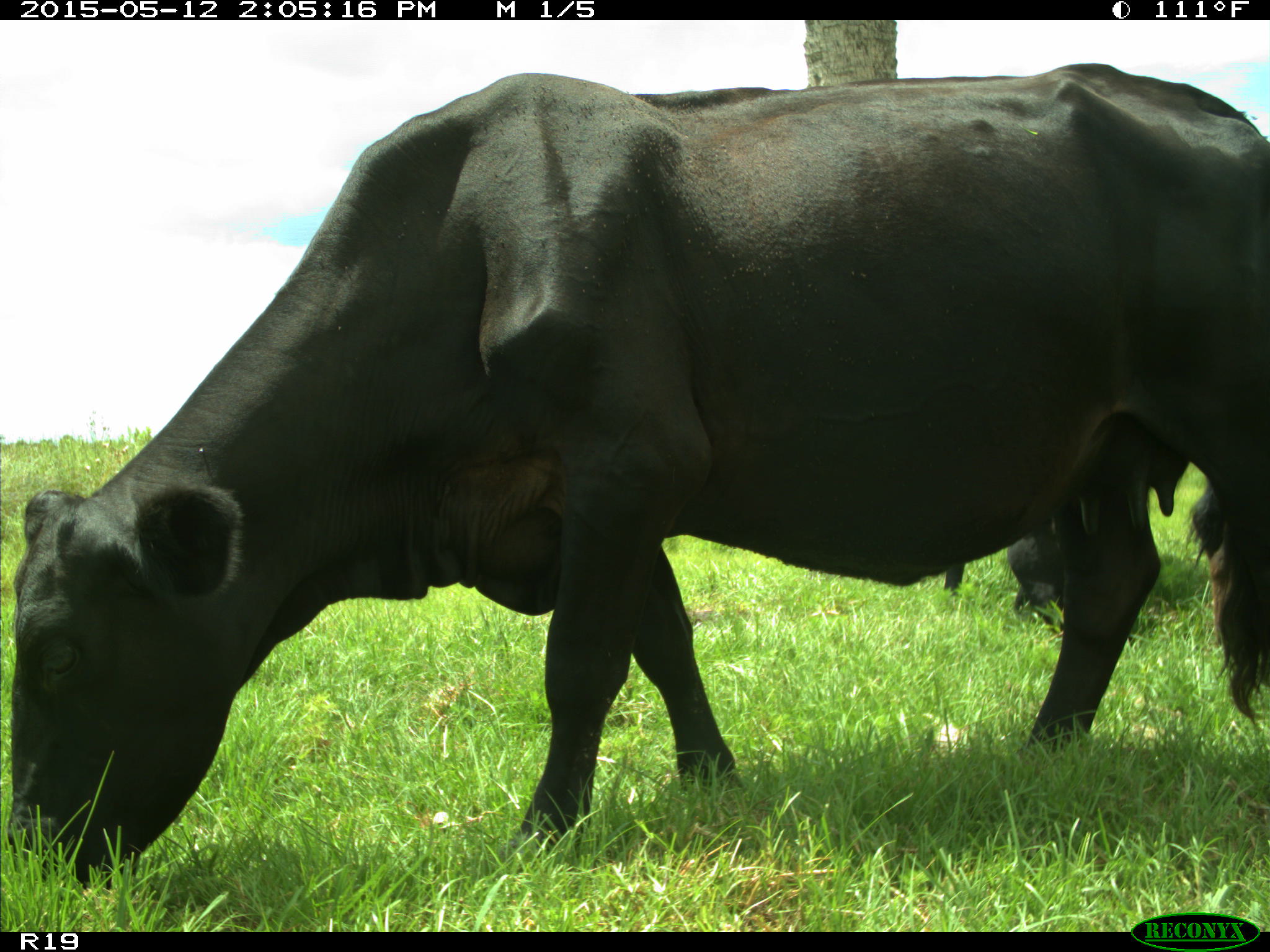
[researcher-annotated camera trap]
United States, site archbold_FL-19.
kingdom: Animalia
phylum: Chordata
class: Mammalia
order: Artiodactyla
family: Bovidae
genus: Bos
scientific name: Bos taurus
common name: domestic cow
Bos taurus (domestic cow).